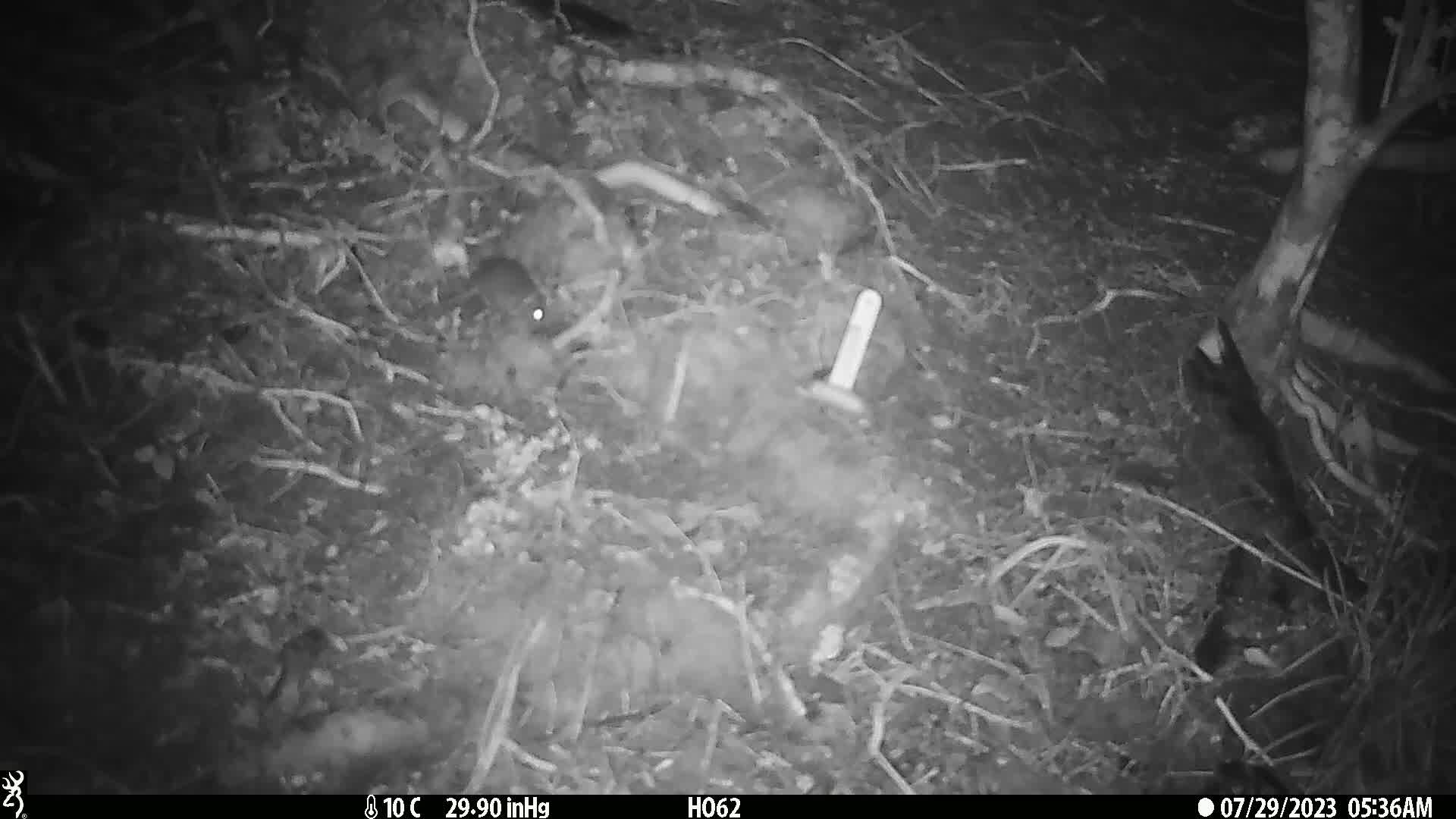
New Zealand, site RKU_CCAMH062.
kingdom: Animalia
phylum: Chordata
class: Mammalia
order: Rodentia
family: Muridae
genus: Rattus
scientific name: Rattus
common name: rat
Rat (Rattus).